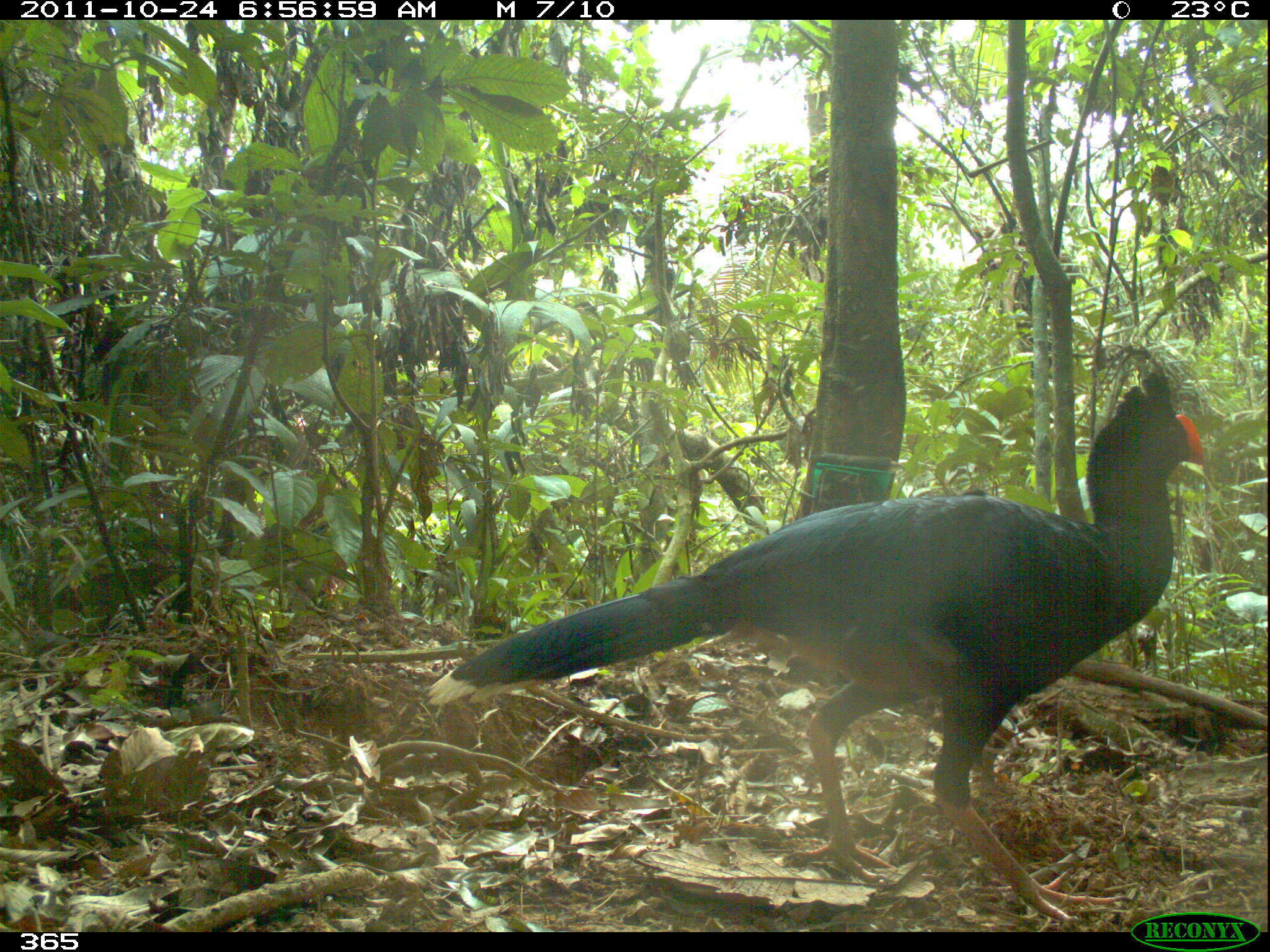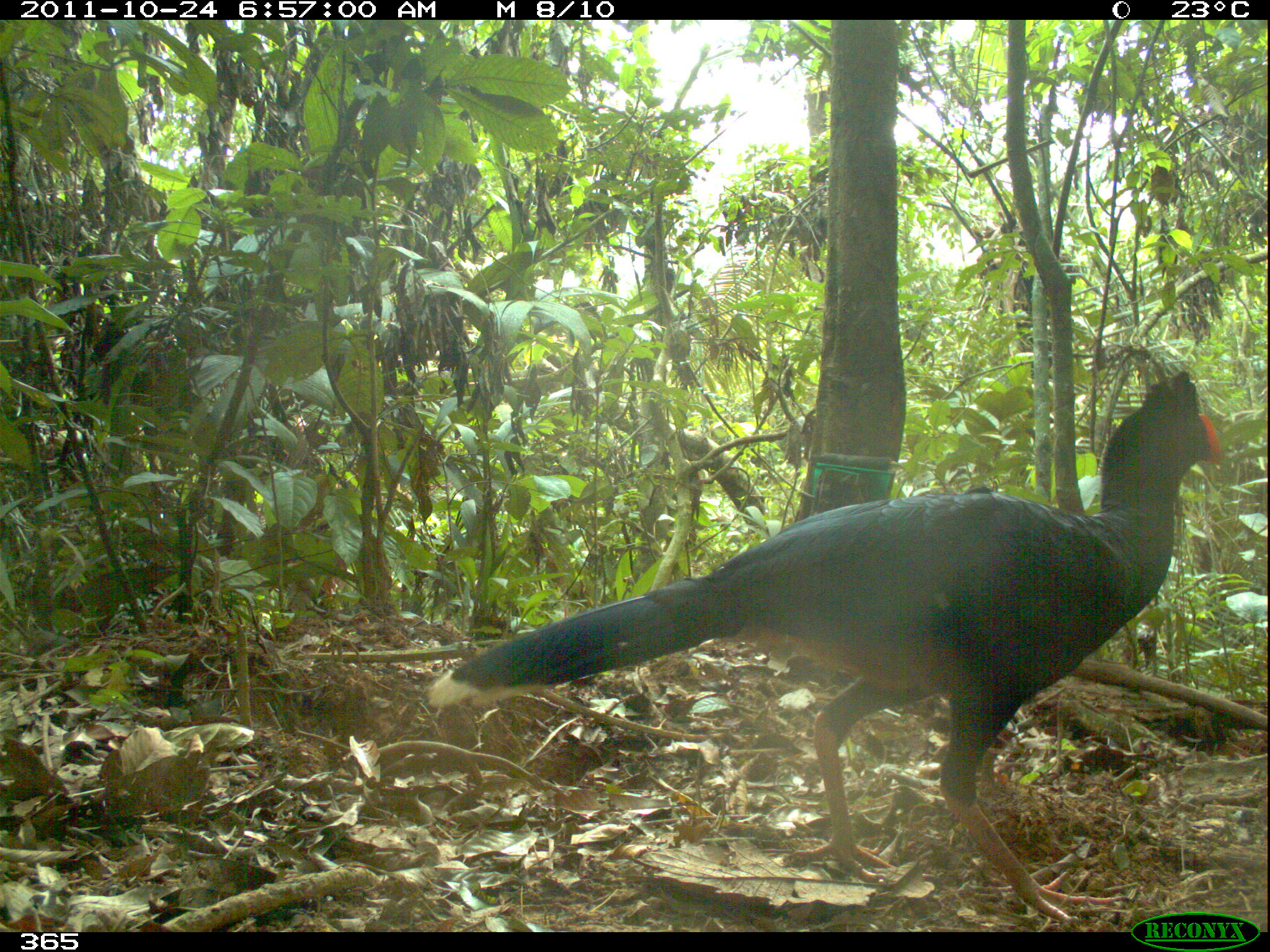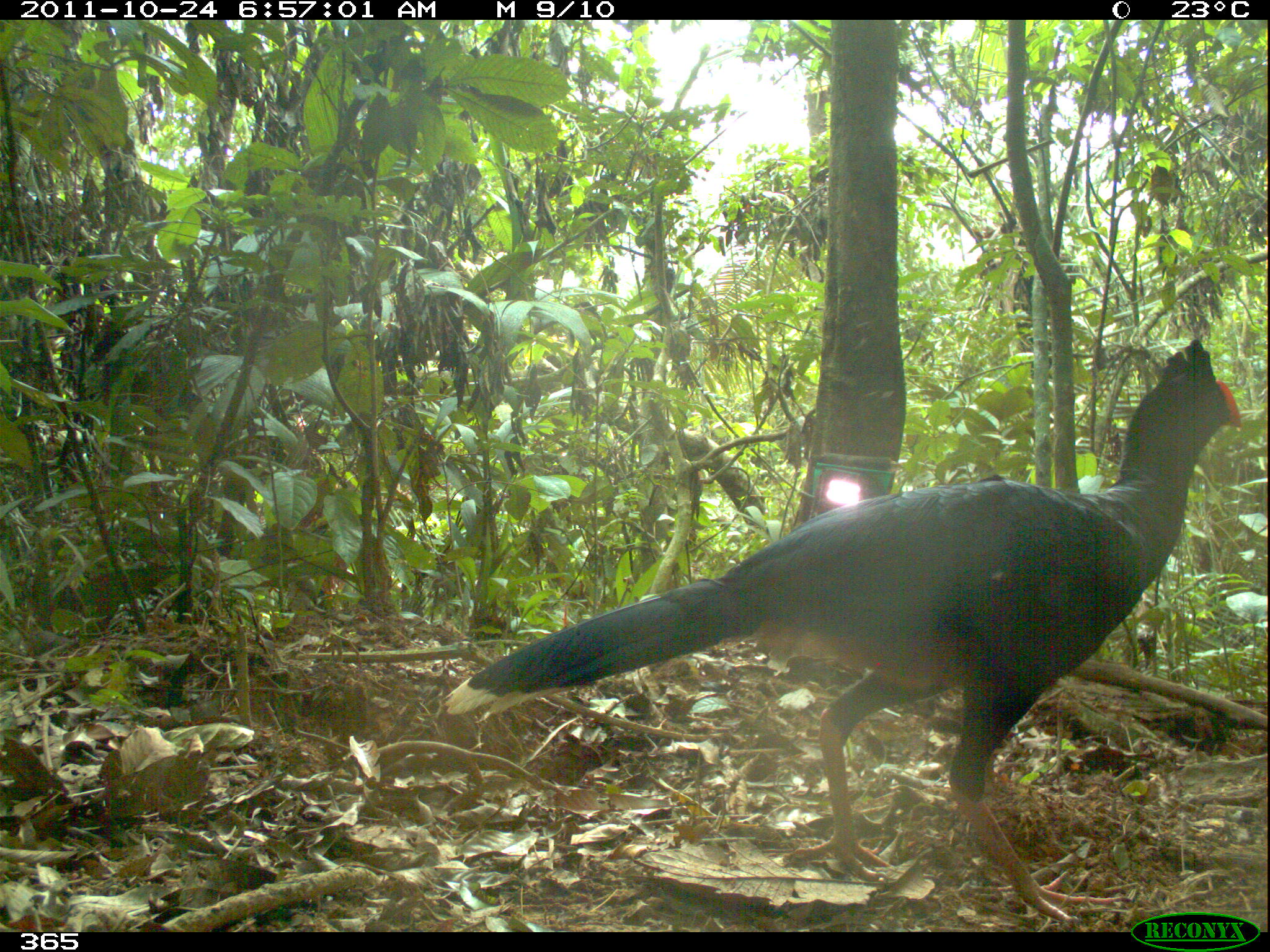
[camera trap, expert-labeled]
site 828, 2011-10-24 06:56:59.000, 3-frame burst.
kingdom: Animalia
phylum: Chordata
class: Aves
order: Galliformes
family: Cracidae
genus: Mitu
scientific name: Mitu tuberosum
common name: razor-billed curassow